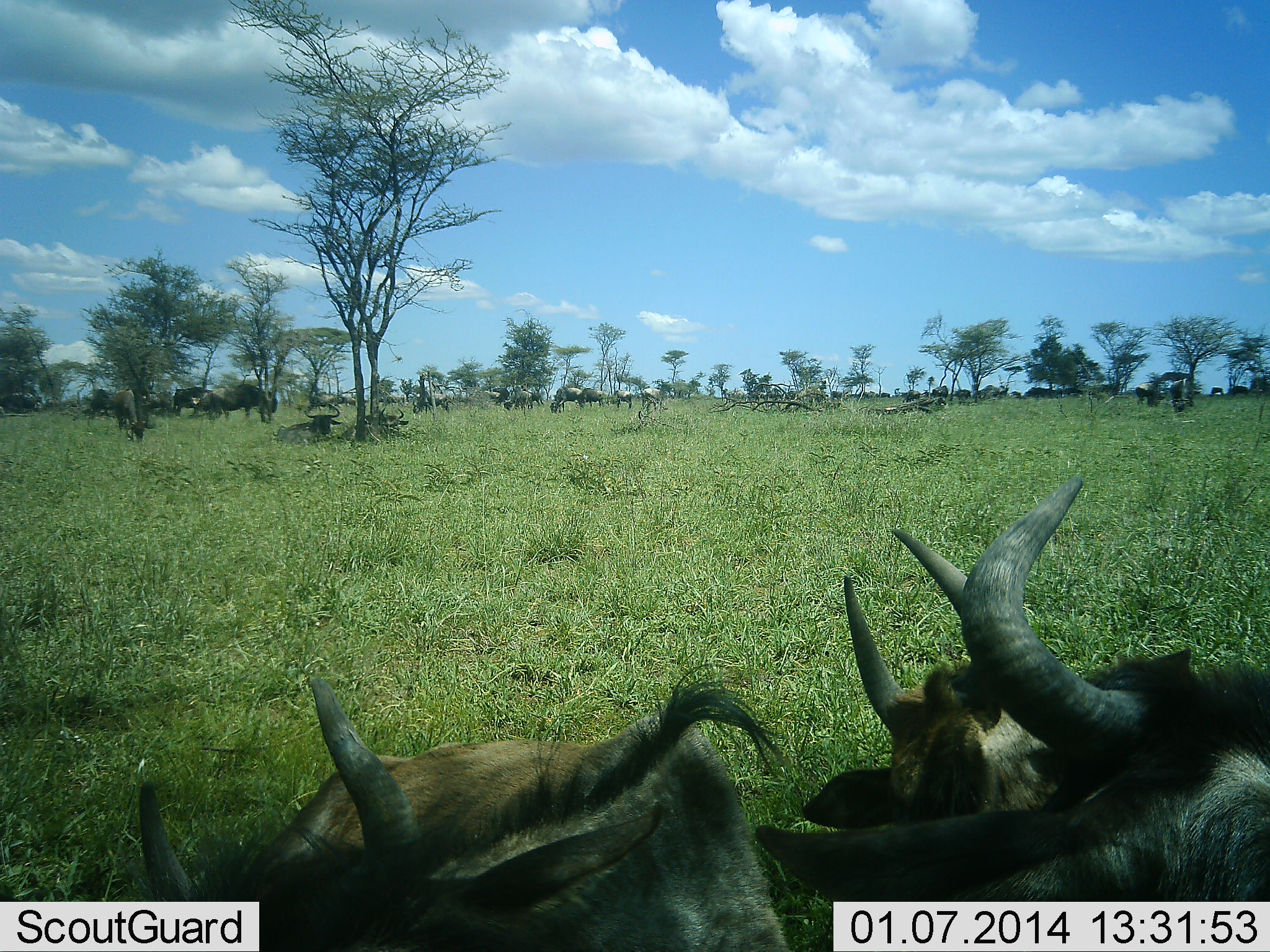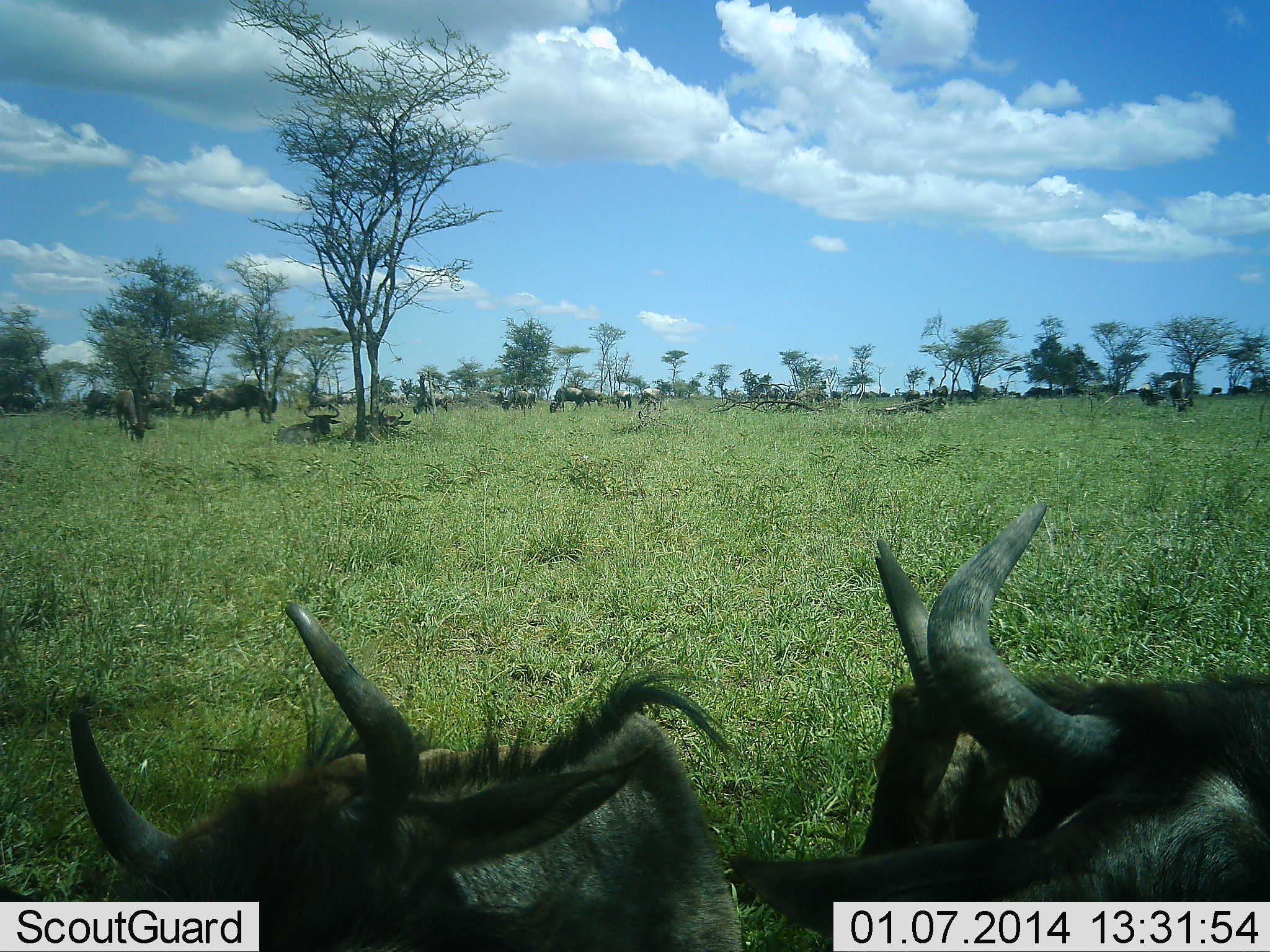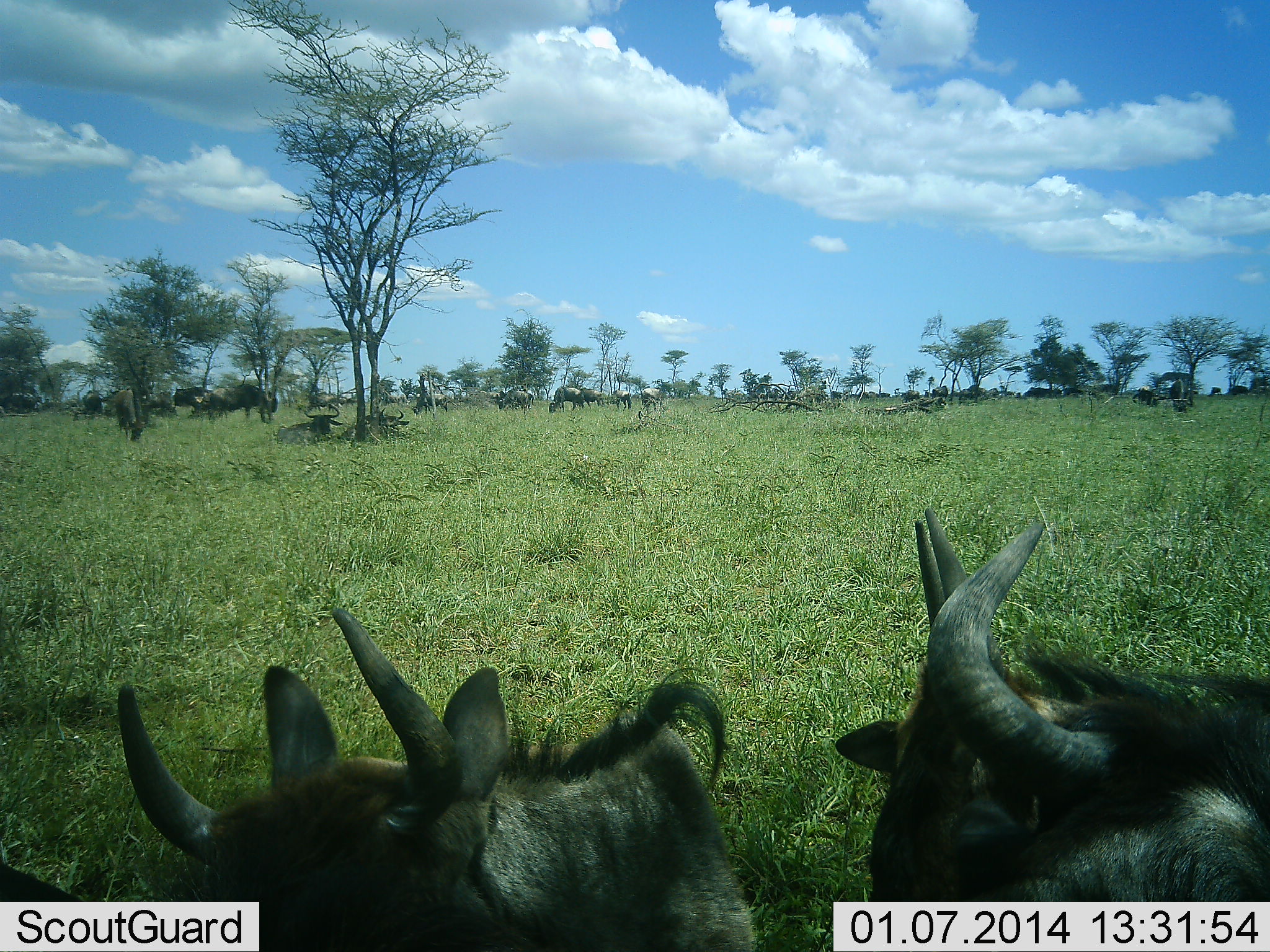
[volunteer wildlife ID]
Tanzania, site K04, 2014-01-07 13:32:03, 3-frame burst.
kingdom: Animalia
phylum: Chordata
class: Mammalia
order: Artiodactyla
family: Bovidae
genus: Connochaetes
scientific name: Connochaetes taurinus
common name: blue wildebeest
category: wildebeest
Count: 11-50.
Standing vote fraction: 50%.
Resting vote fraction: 80%.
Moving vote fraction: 20%.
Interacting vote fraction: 10%.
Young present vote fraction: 0%.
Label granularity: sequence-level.